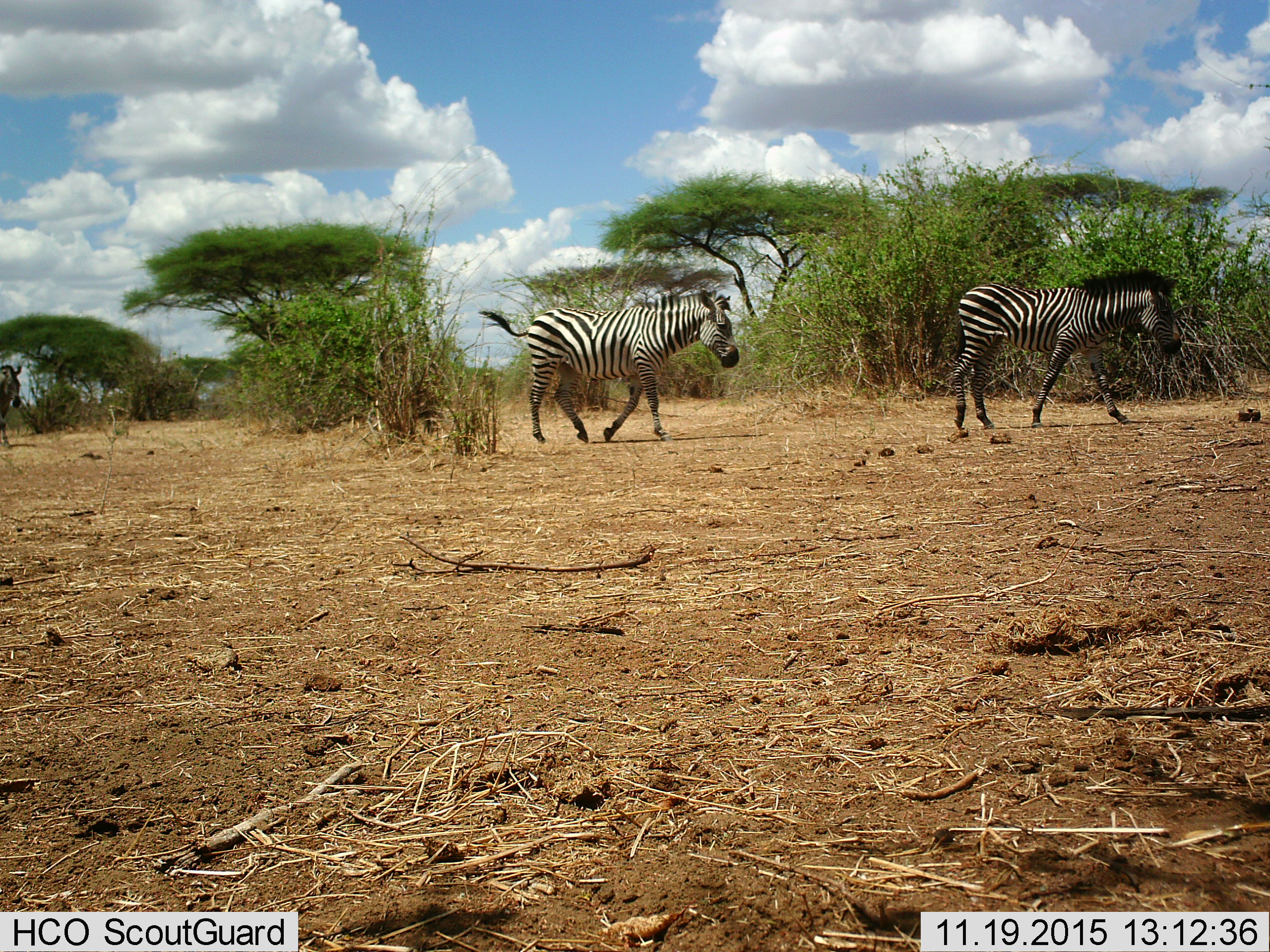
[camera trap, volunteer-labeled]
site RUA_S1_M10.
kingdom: Animalia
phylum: Chordata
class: Mammalia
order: Perissodactyla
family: Equidae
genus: Equus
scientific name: Equus quagga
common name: plains zebra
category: zebraplains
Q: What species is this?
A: Zebraplains (plains zebra) (Equus quagga).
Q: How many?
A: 2.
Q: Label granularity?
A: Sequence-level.